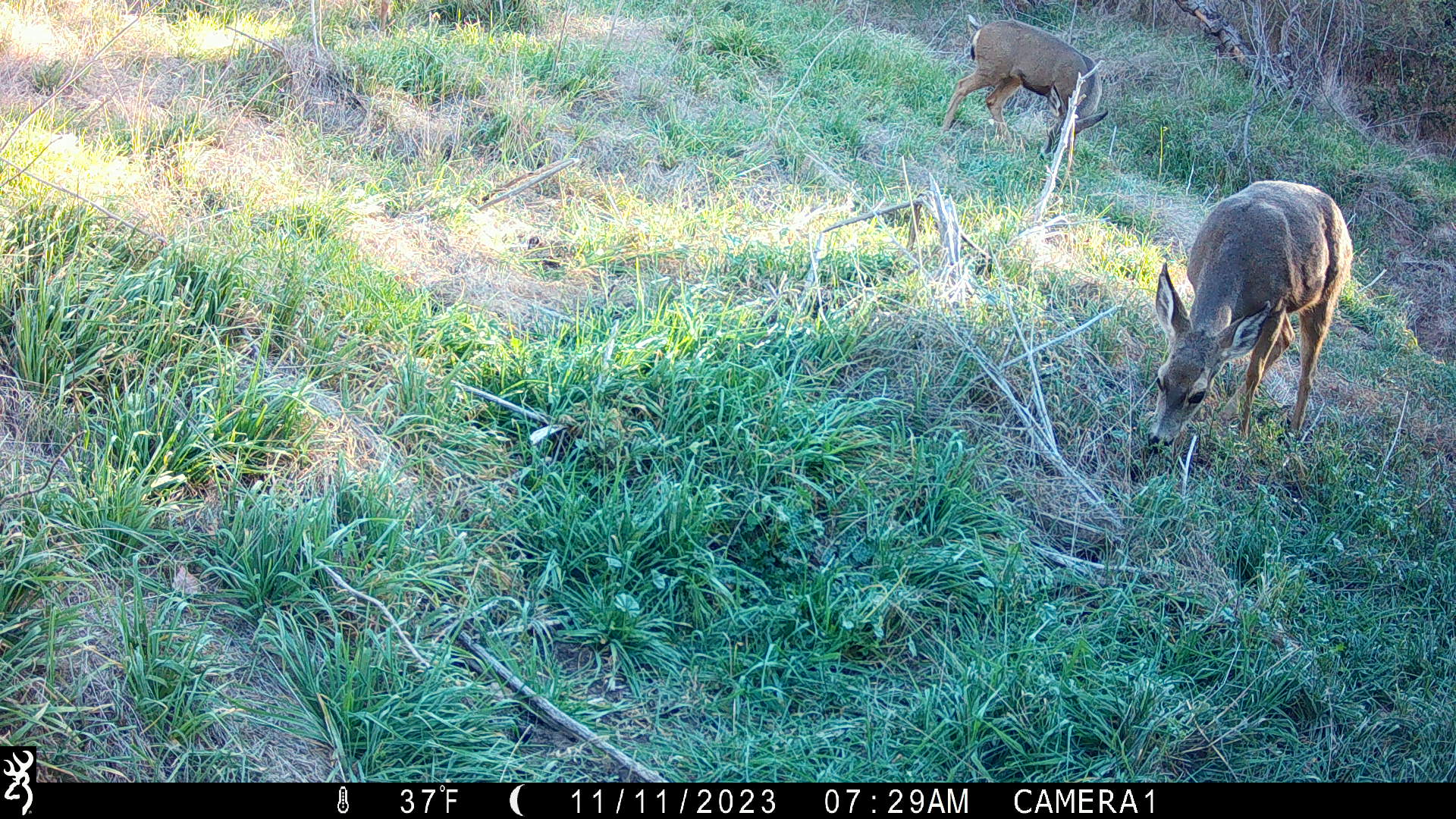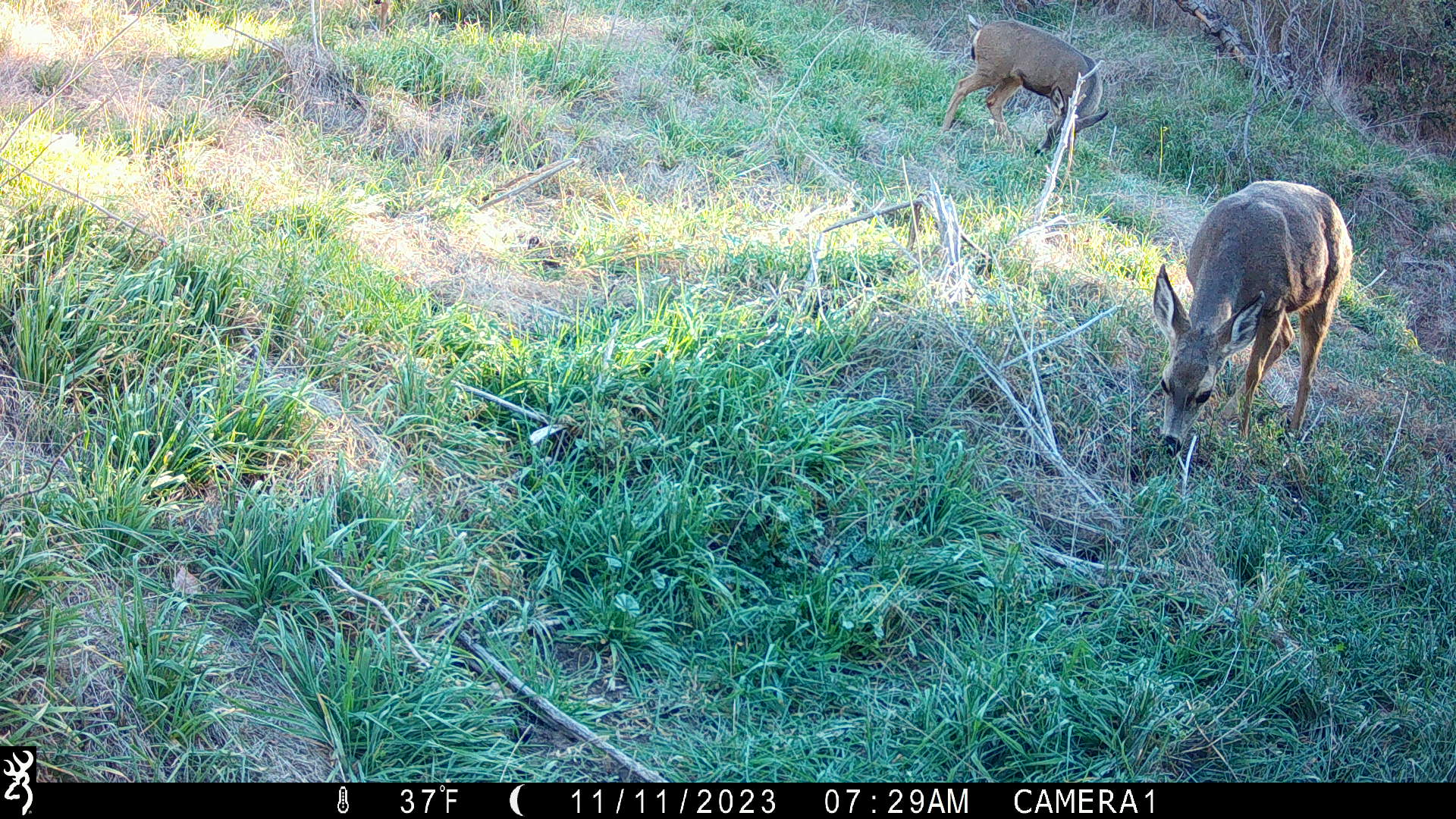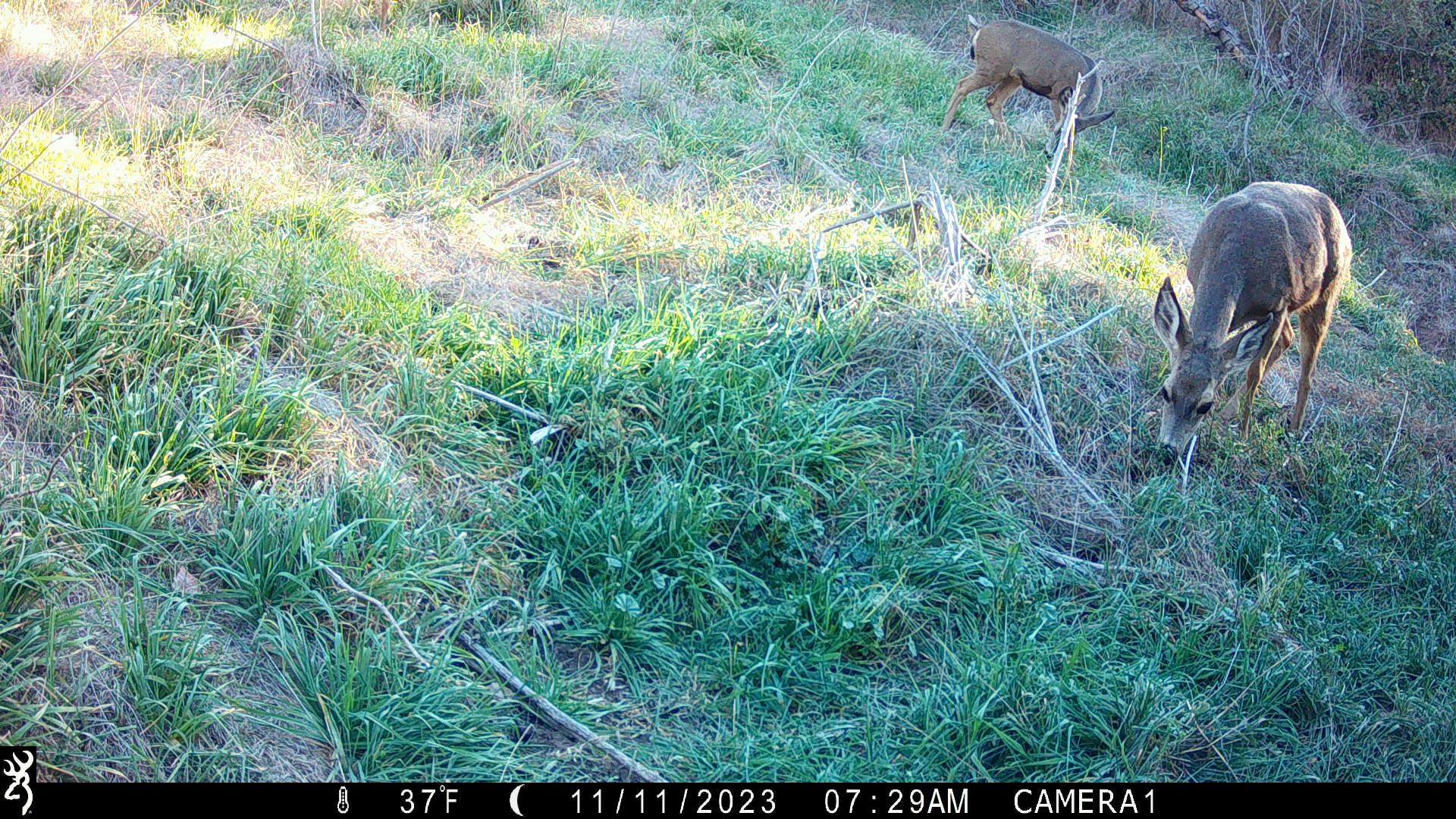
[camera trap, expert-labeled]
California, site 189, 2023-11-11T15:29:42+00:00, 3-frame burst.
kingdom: Animalia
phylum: Chordata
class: Mammalia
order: Artiodactyla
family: Cervidae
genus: Odocoileus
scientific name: Odocoileus hemionus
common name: mule deer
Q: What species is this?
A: Mule deer (Odocoileus hemionus).